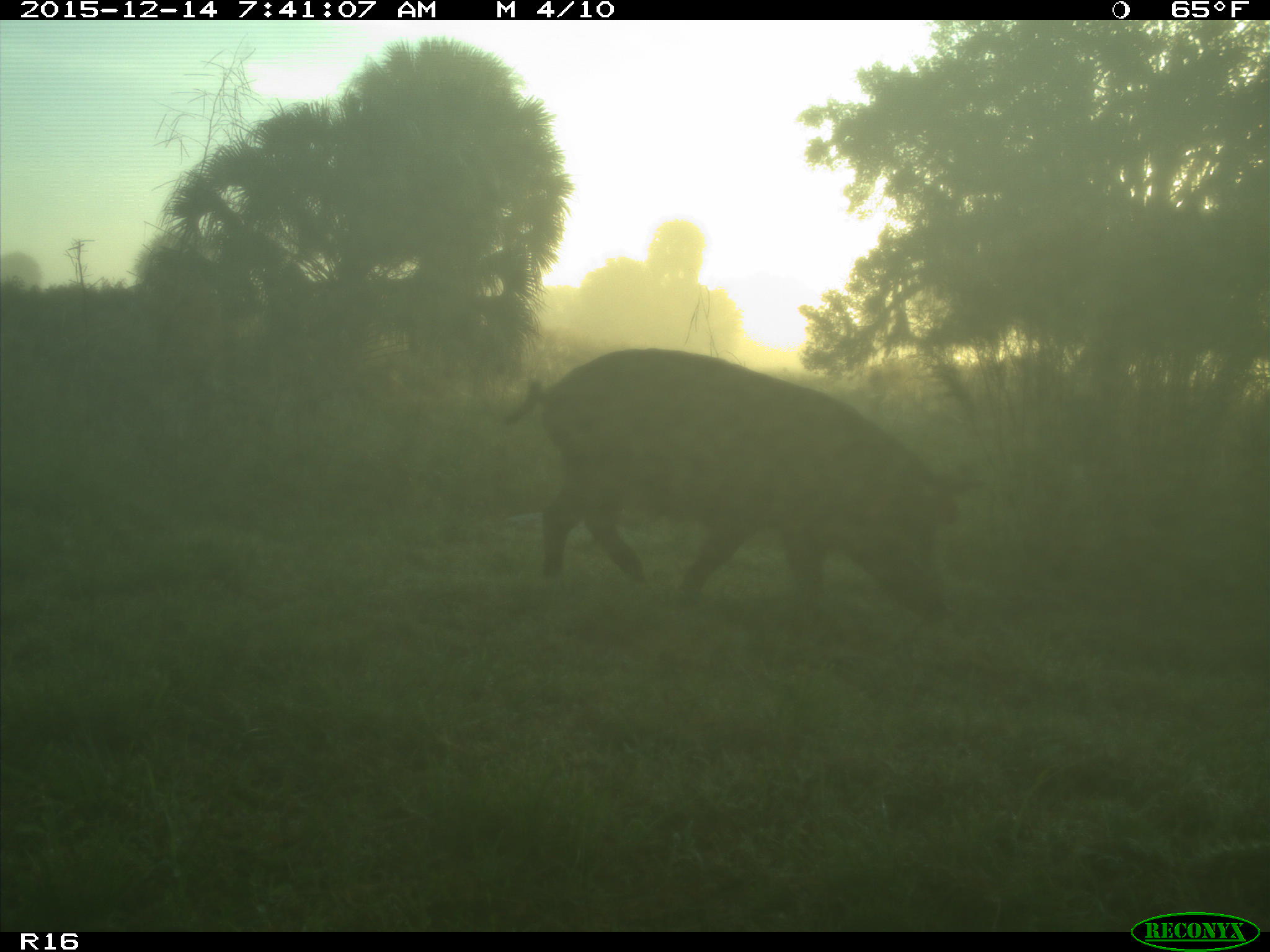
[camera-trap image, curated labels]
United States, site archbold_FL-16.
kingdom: Animalia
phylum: Chordata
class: Mammalia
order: Artiodactyla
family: Suidae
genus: Sus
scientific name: Sus scrofa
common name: wild boar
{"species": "Sus scrofa (wild boar)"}